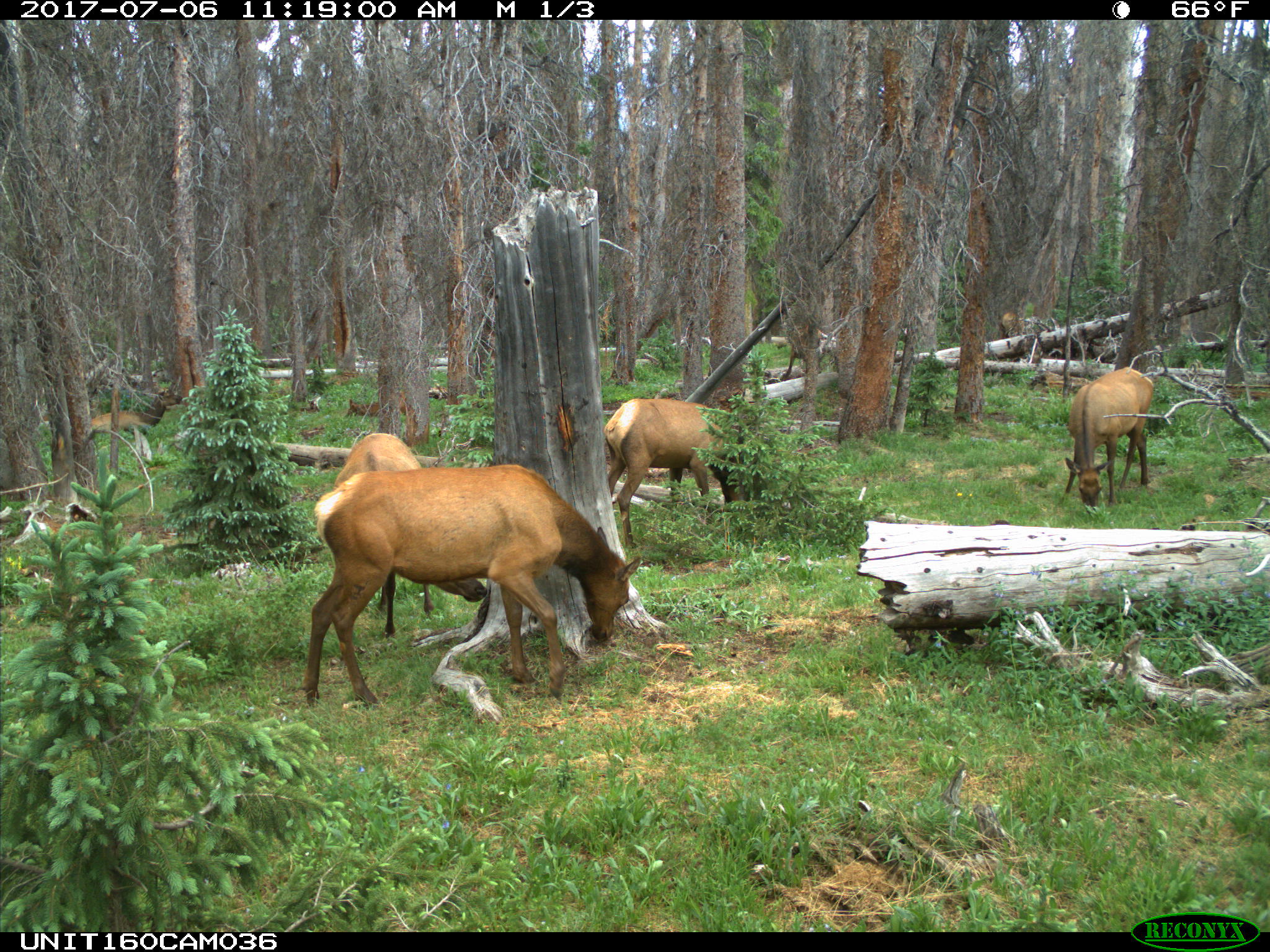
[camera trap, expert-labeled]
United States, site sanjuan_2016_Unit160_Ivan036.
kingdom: Animalia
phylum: Chordata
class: Mammalia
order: Artiodactyla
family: Cervidae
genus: Cervus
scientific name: Cervus elaphus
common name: red deer